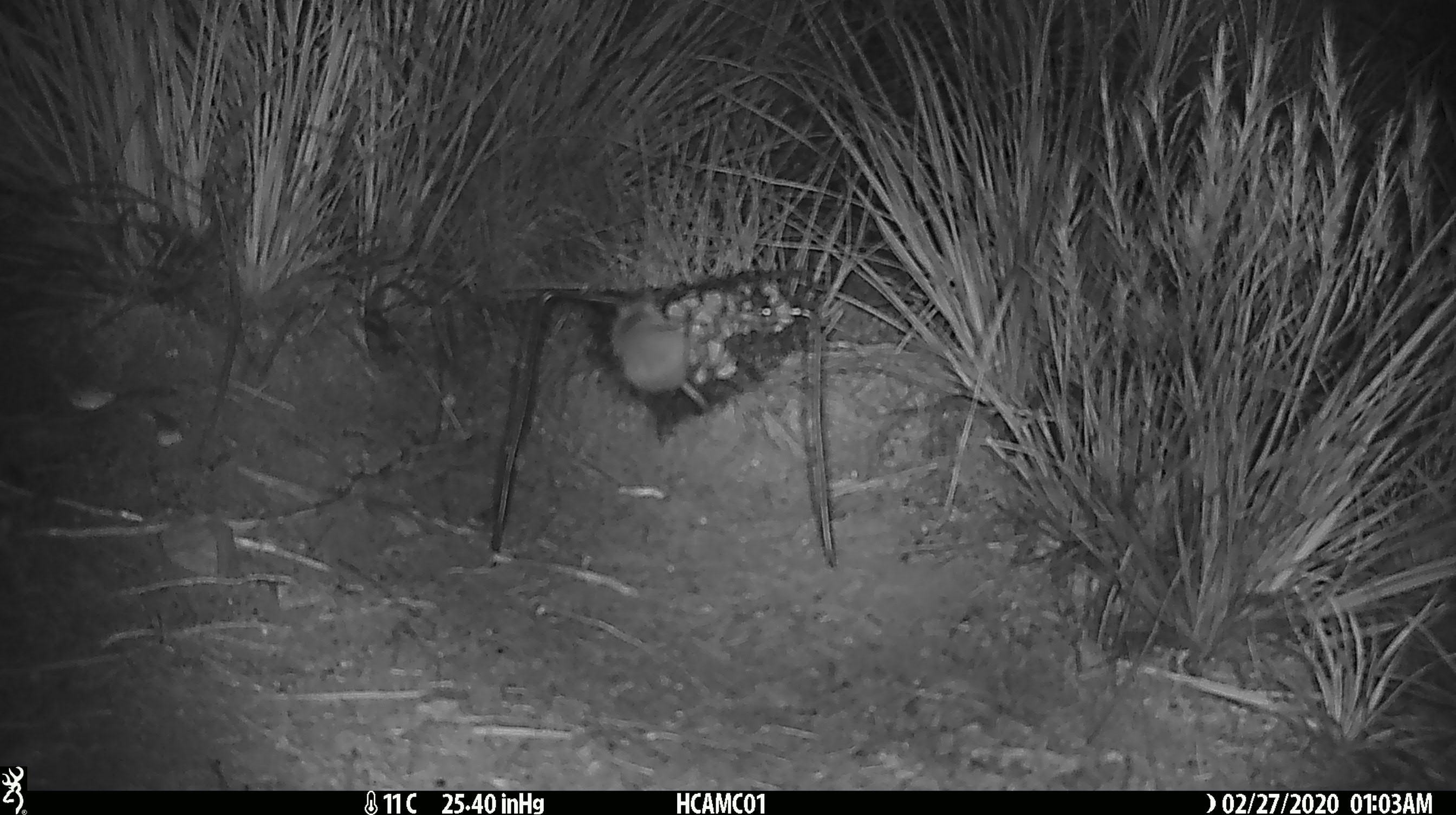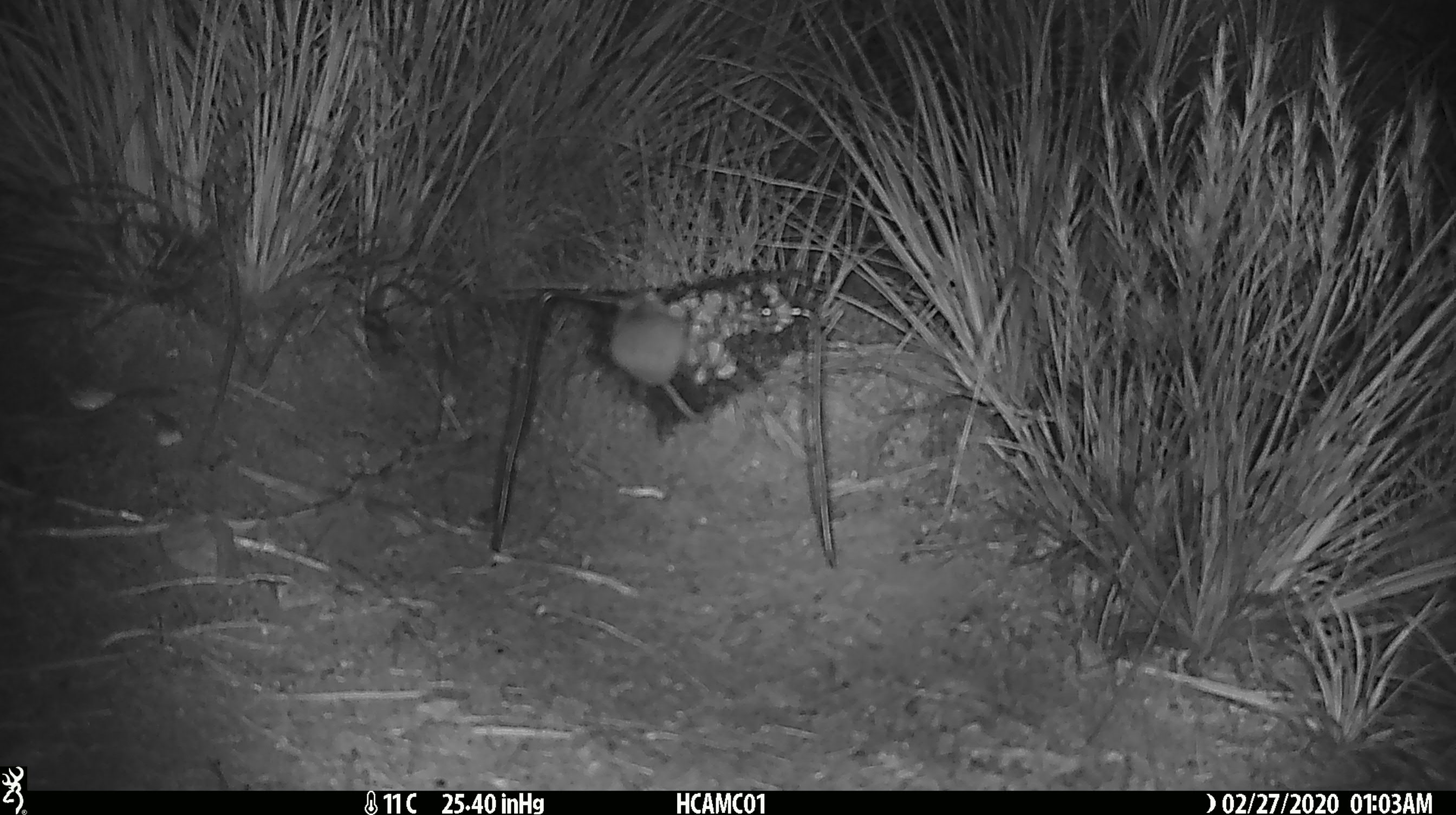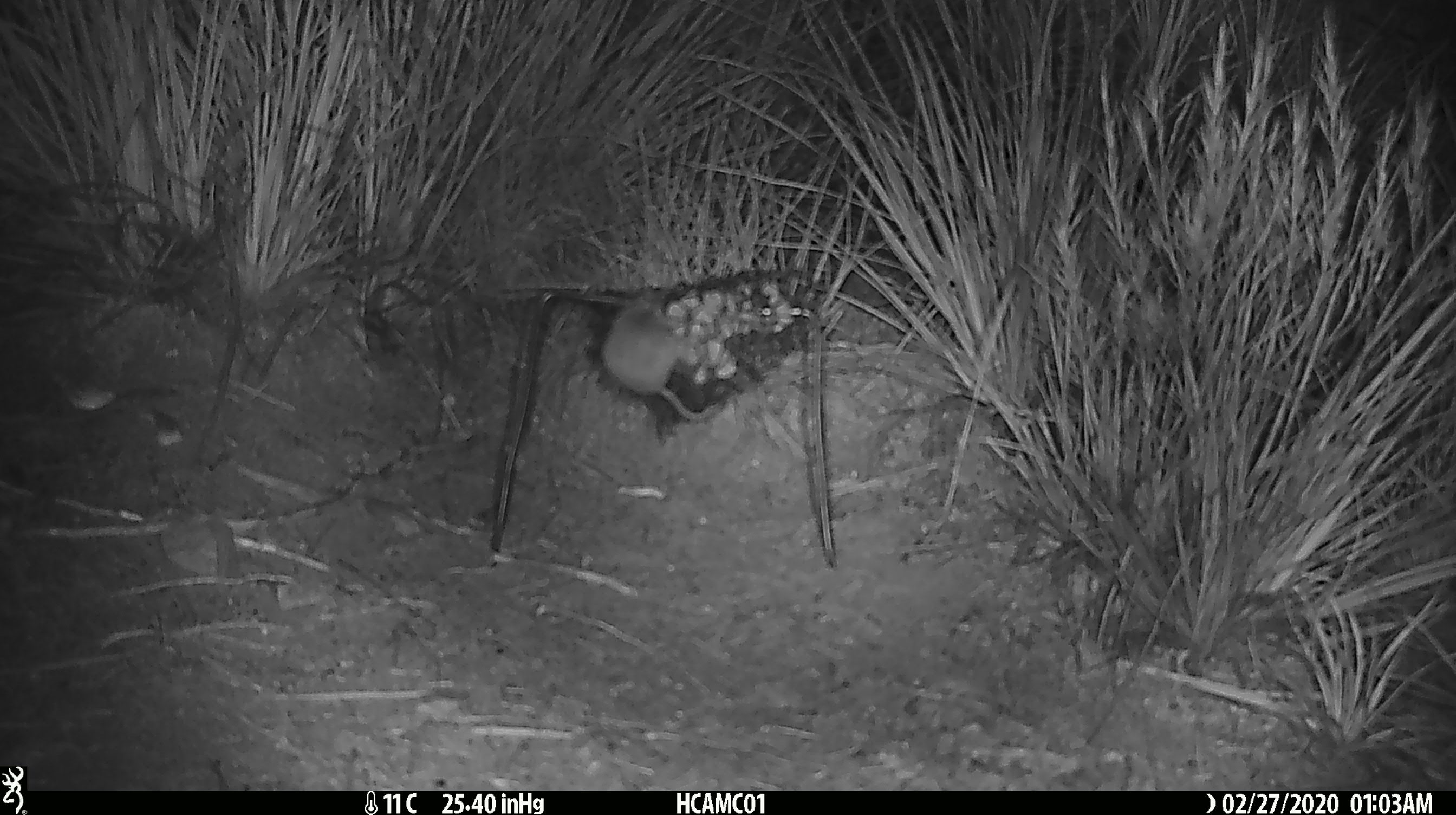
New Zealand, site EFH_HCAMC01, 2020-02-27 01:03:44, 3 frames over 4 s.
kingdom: Animalia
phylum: Chordata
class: Mammalia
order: Rodentia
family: Muridae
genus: Mus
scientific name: Mus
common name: mouse